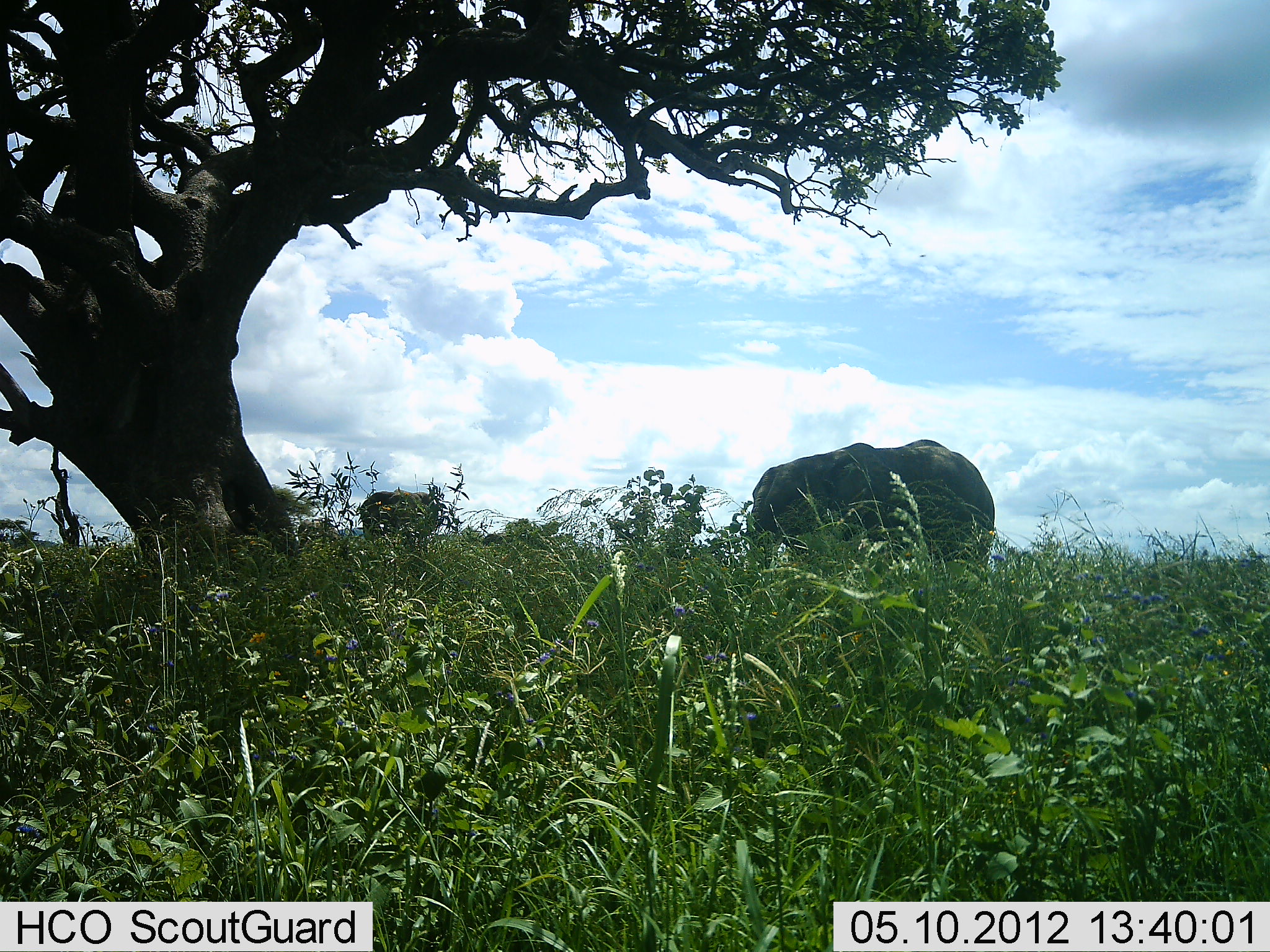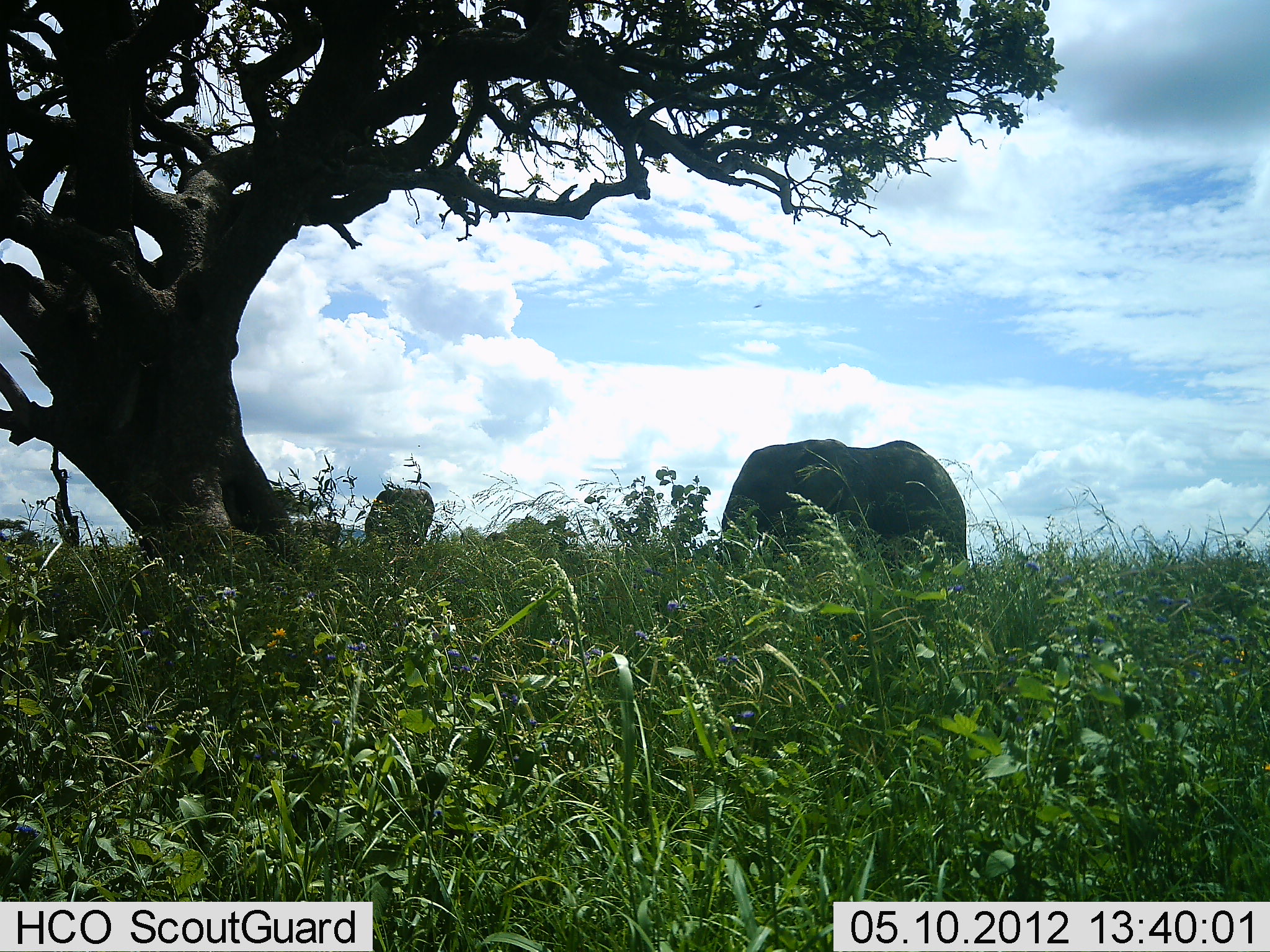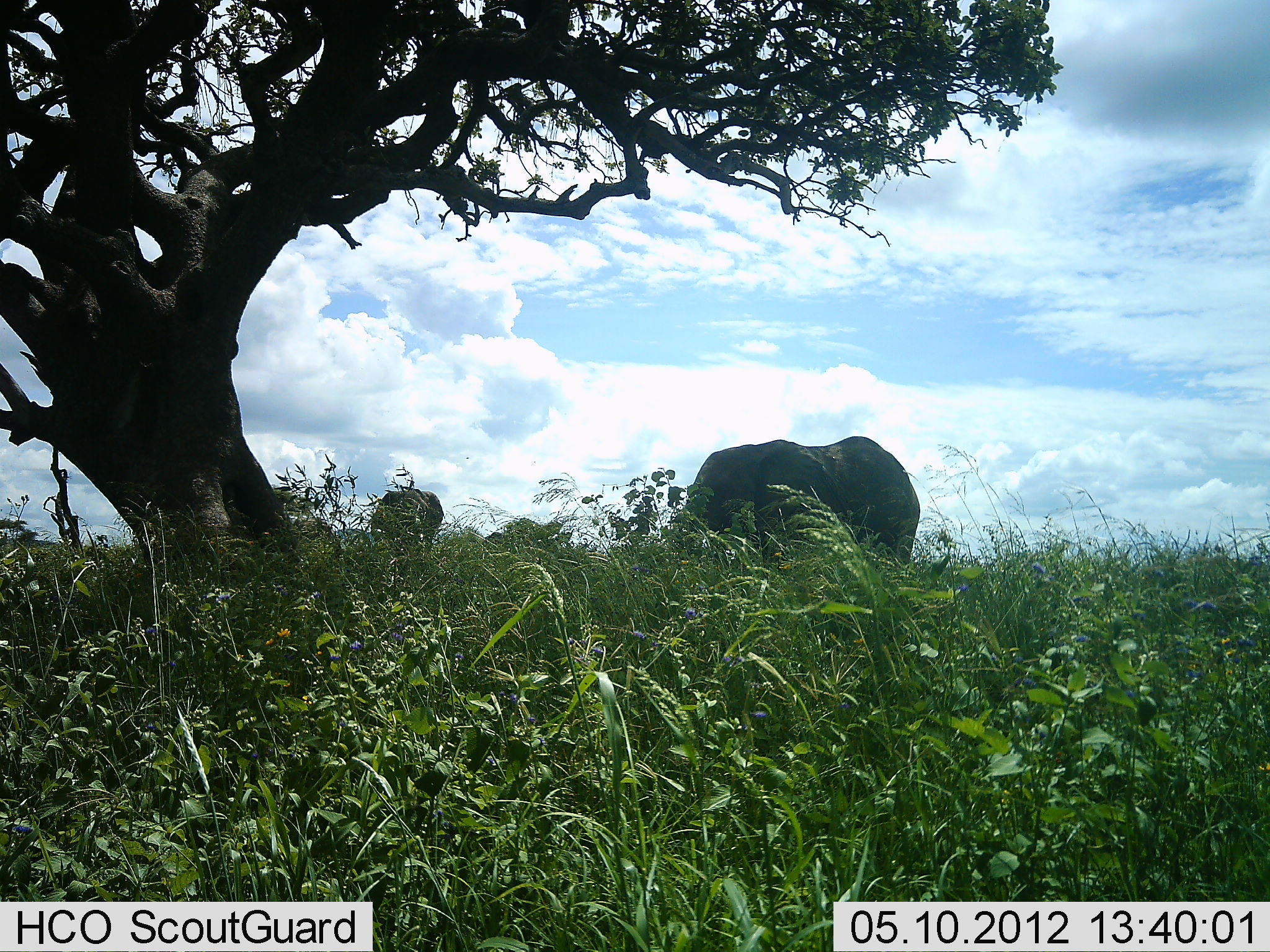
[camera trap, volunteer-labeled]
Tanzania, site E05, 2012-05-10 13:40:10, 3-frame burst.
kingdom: Animalia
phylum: Chordata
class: Mammalia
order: Proboscidea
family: Elephantidae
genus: Loxodonta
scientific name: Loxodonta africana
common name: african bush elephant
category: elephant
Elephant (african bush elephant) (Loxodonta africana), count 2. Behavior (volunteer vote fractions): standing 36%, resting 0%, moving 64%, interacting 0%. Young present (vote fraction): 9%. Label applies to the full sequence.